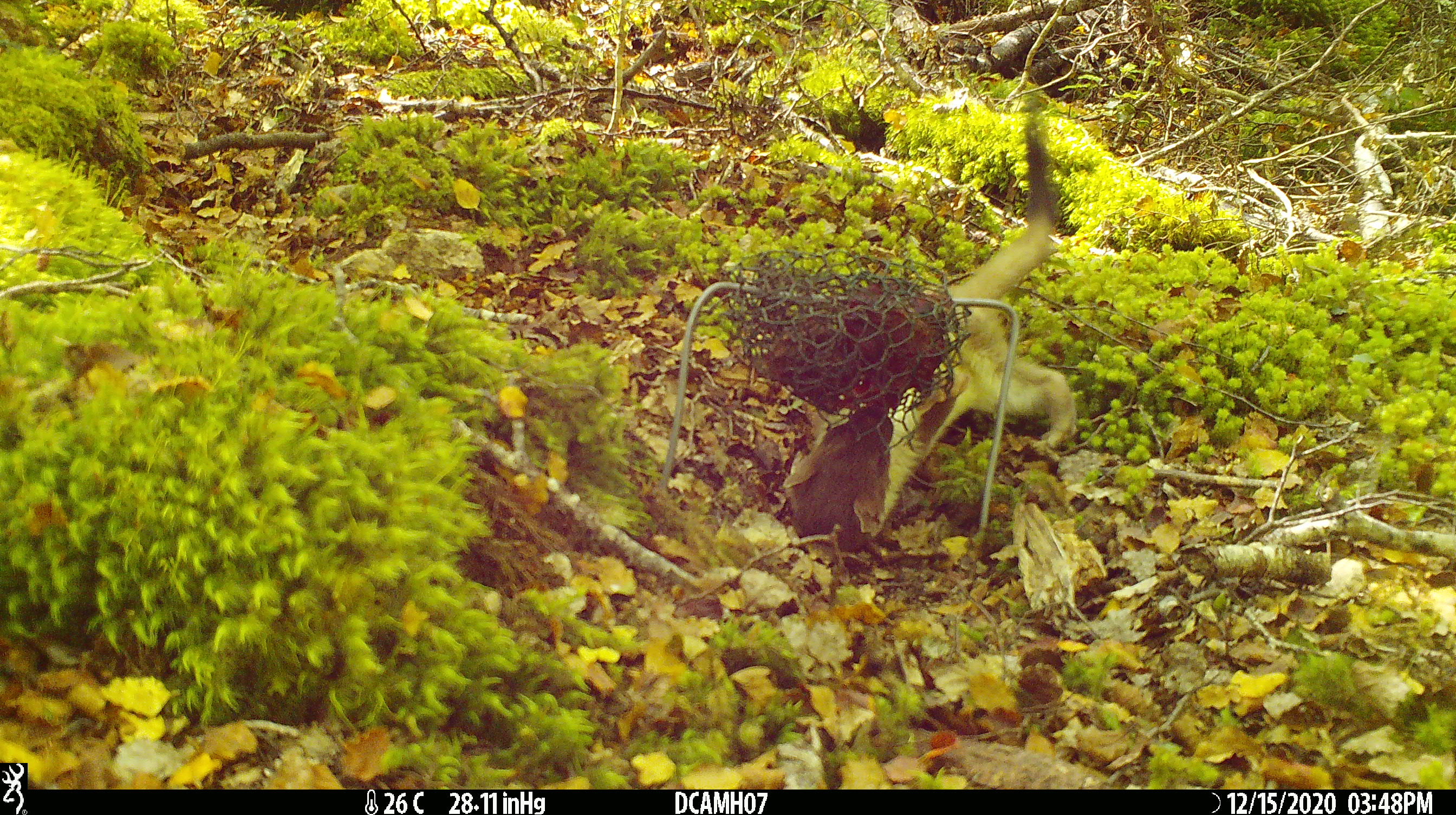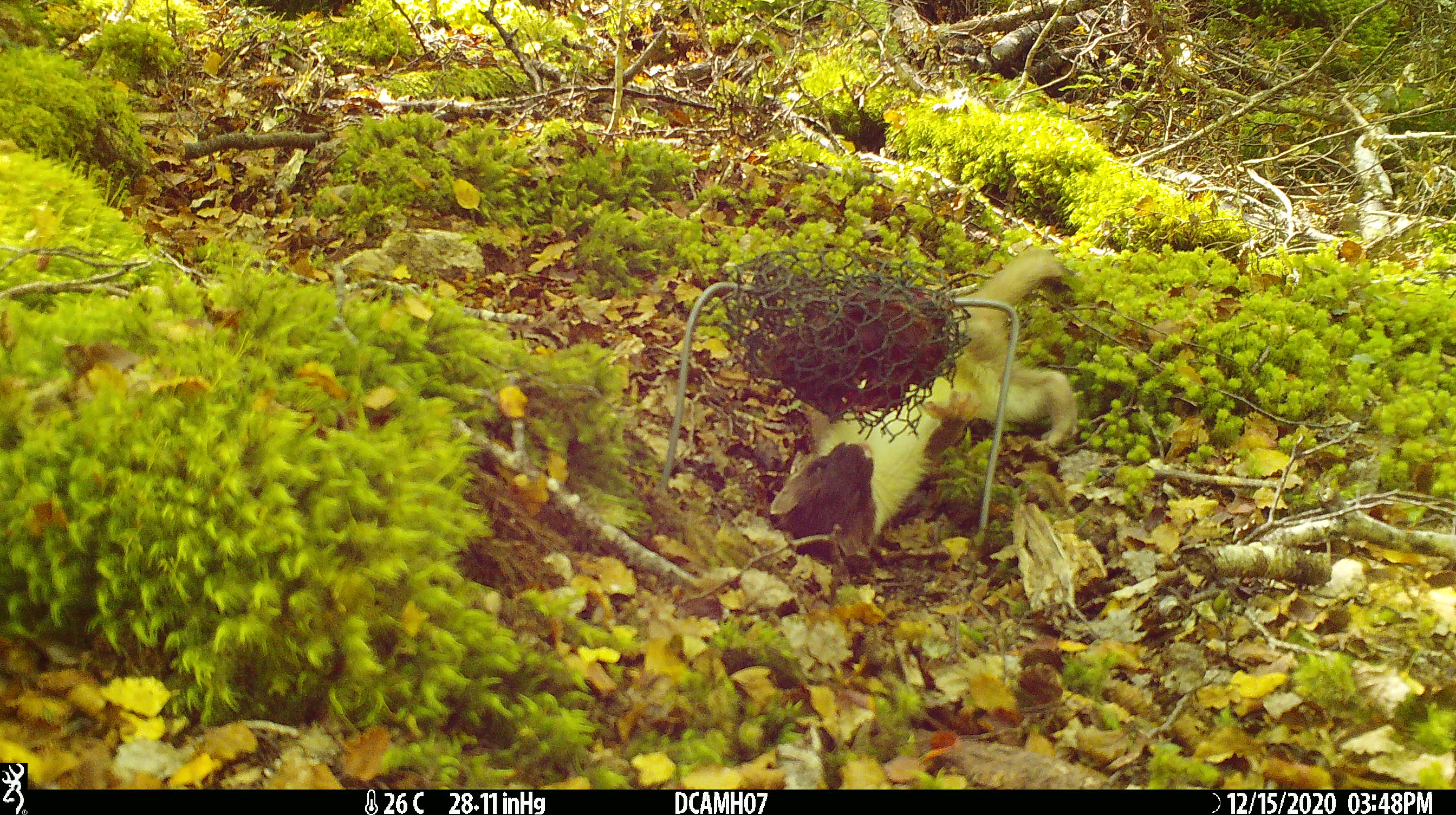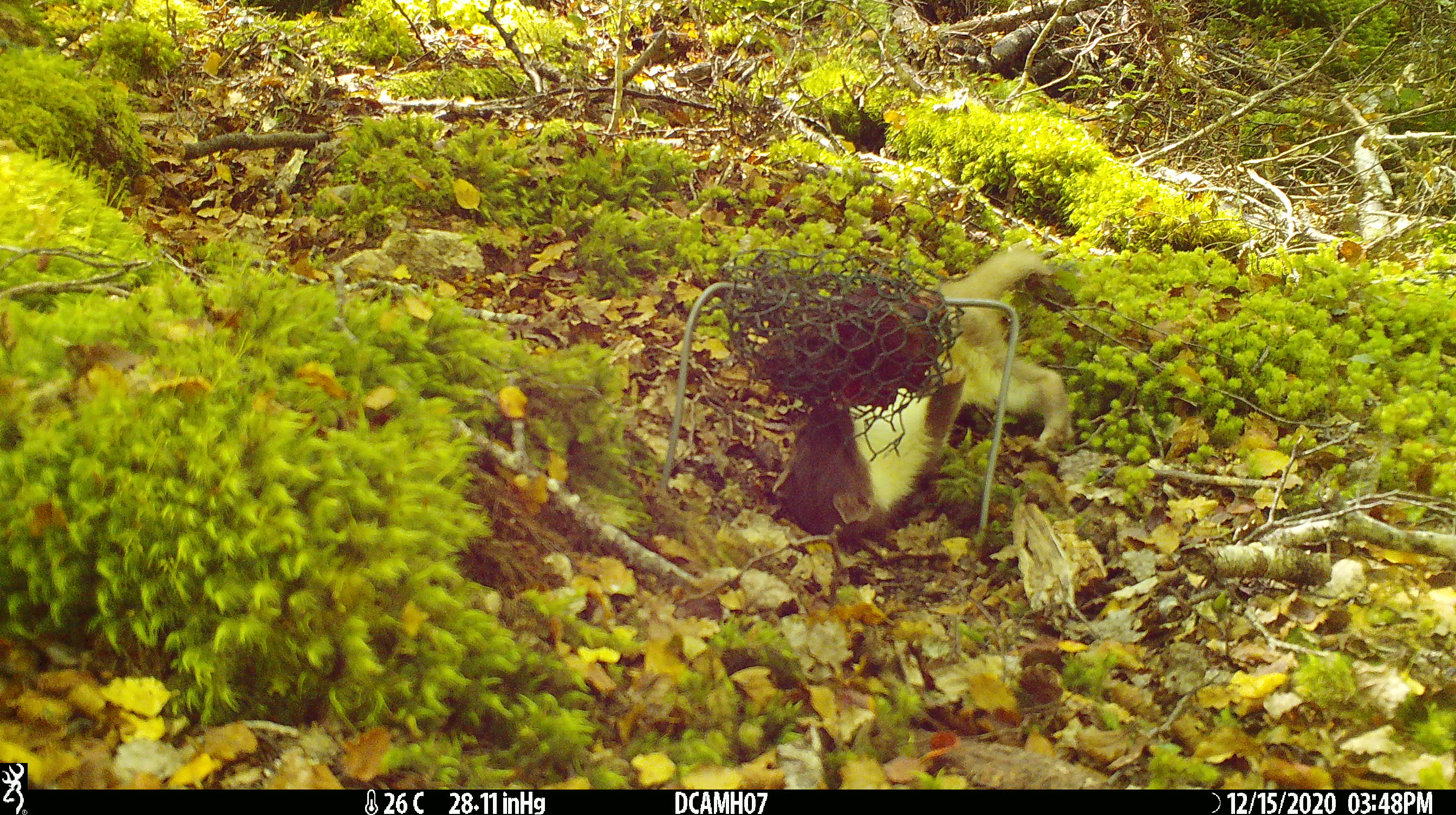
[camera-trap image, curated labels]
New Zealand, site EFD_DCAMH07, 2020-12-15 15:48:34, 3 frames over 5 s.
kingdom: Animalia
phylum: Chordata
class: Mammalia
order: Carnivora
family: Mustelidae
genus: Mustela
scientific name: Mustela erminea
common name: stoat